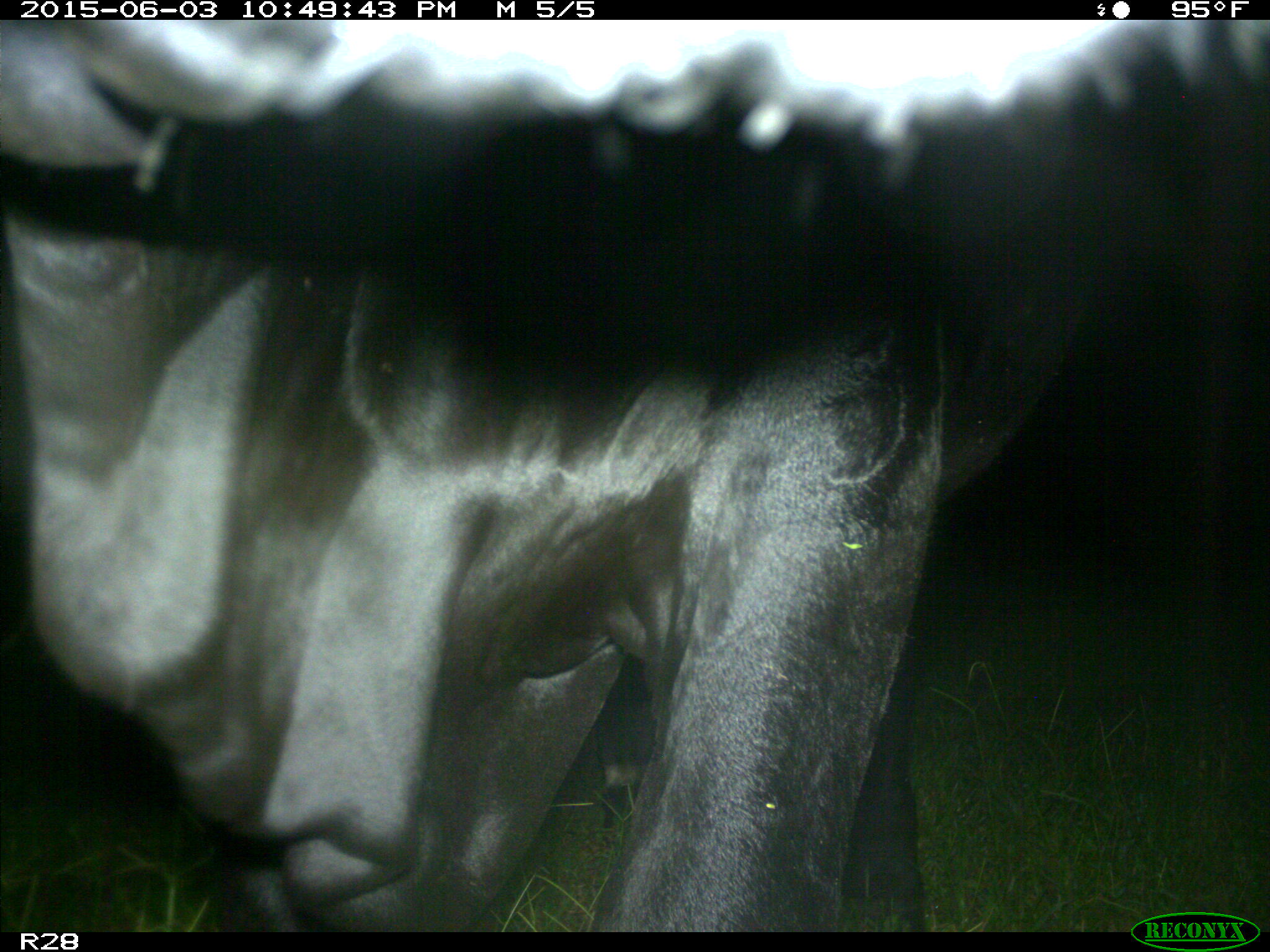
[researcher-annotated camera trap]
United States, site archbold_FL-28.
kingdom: Animalia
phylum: Chordata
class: Mammalia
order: Artiodactyla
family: Bovidae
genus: Bos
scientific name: Bos taurus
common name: domestic cow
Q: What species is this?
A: Bos taurus (domestic cow).